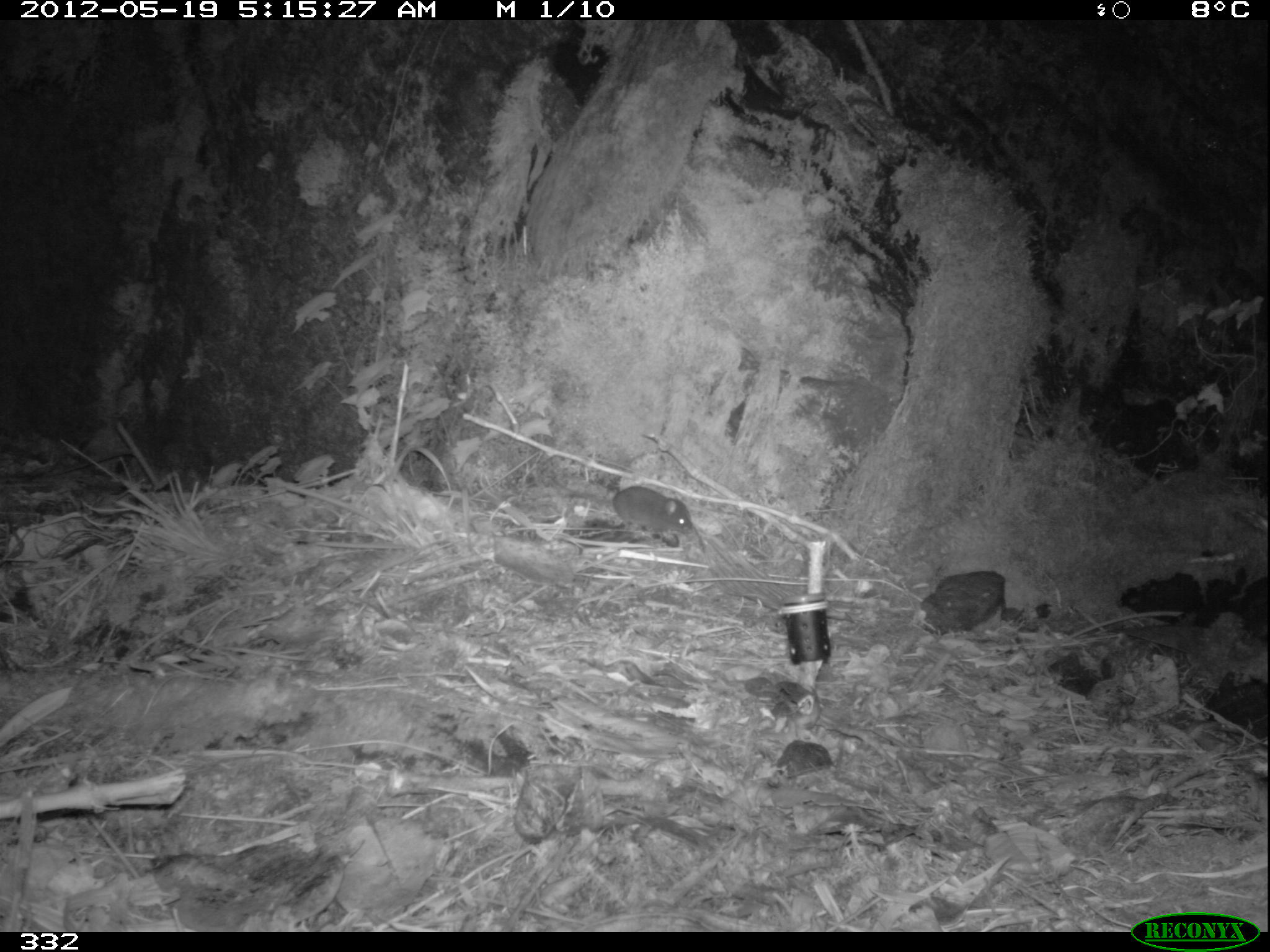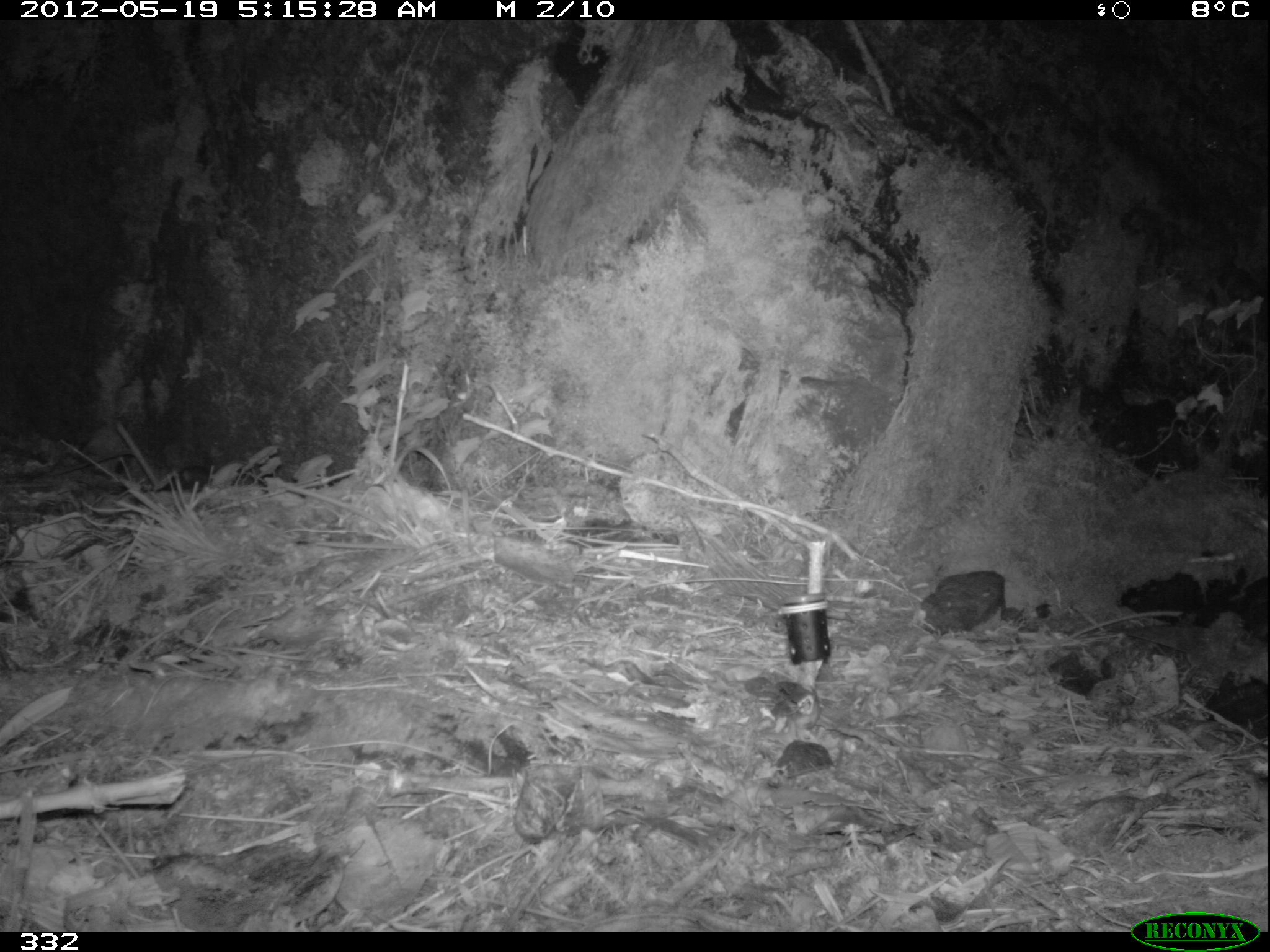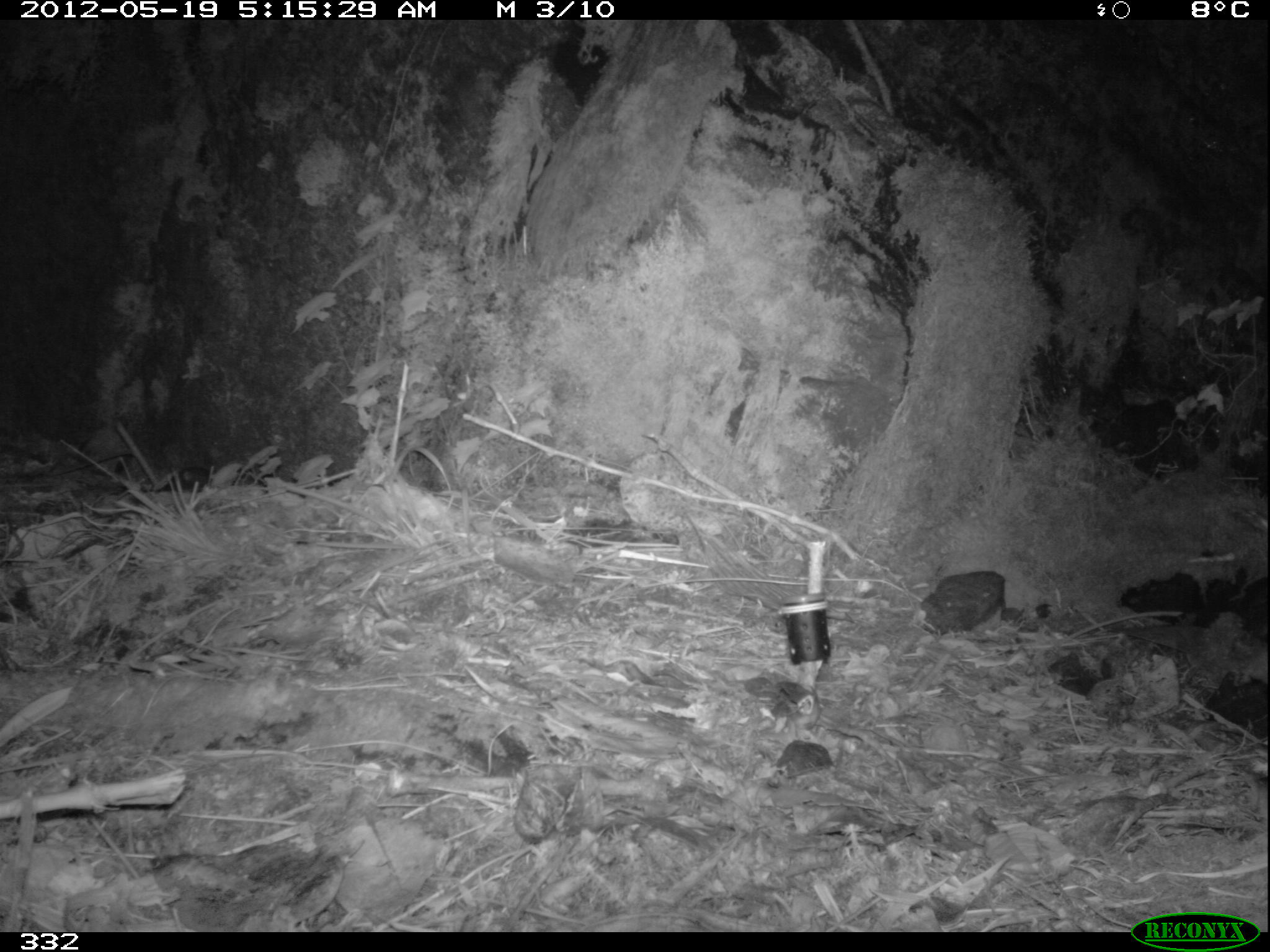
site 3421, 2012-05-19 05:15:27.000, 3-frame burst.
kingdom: Animalia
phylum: Chordata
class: Aves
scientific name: Aves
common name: bird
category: unknown bird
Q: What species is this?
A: Unknown bird (bird) (Aves).